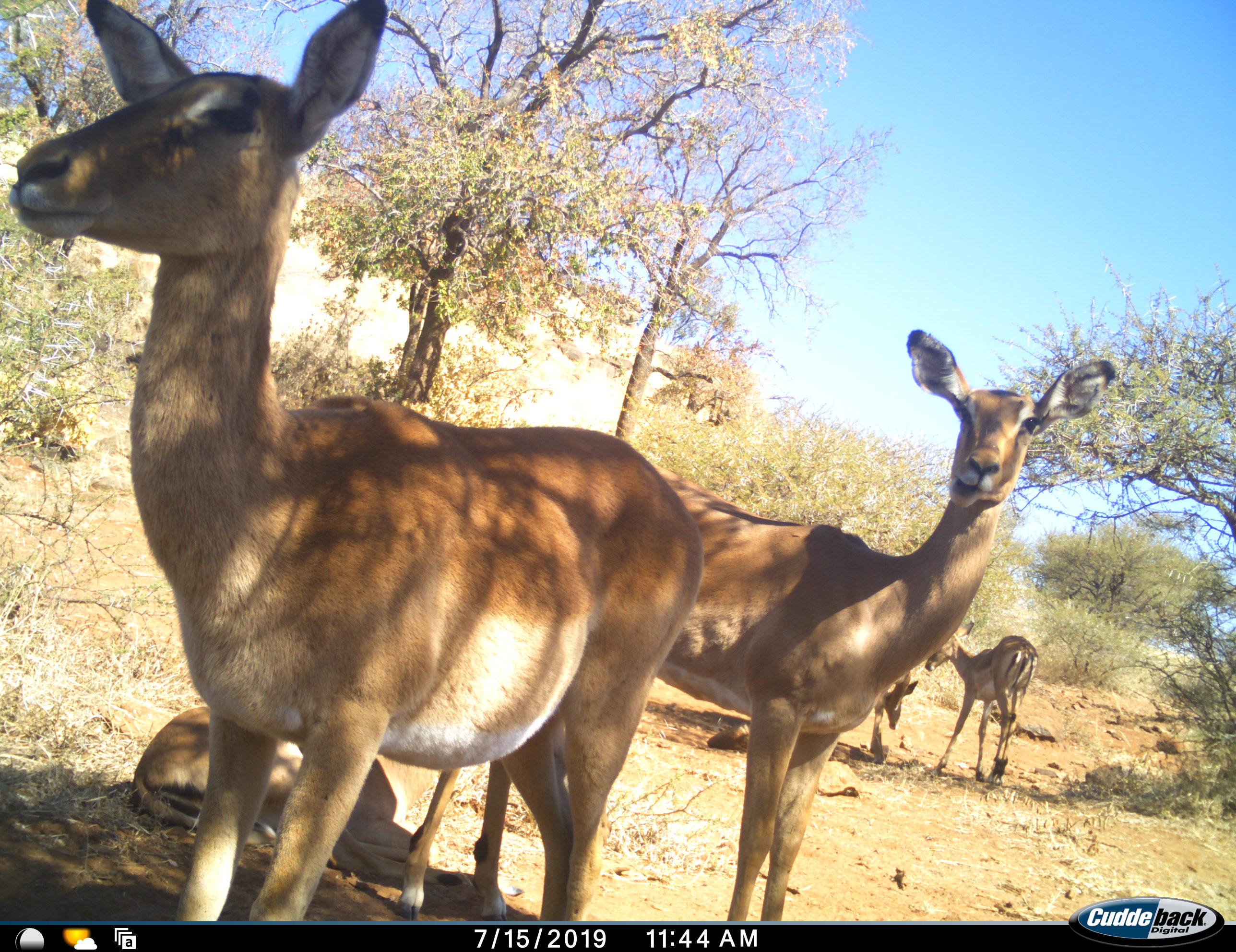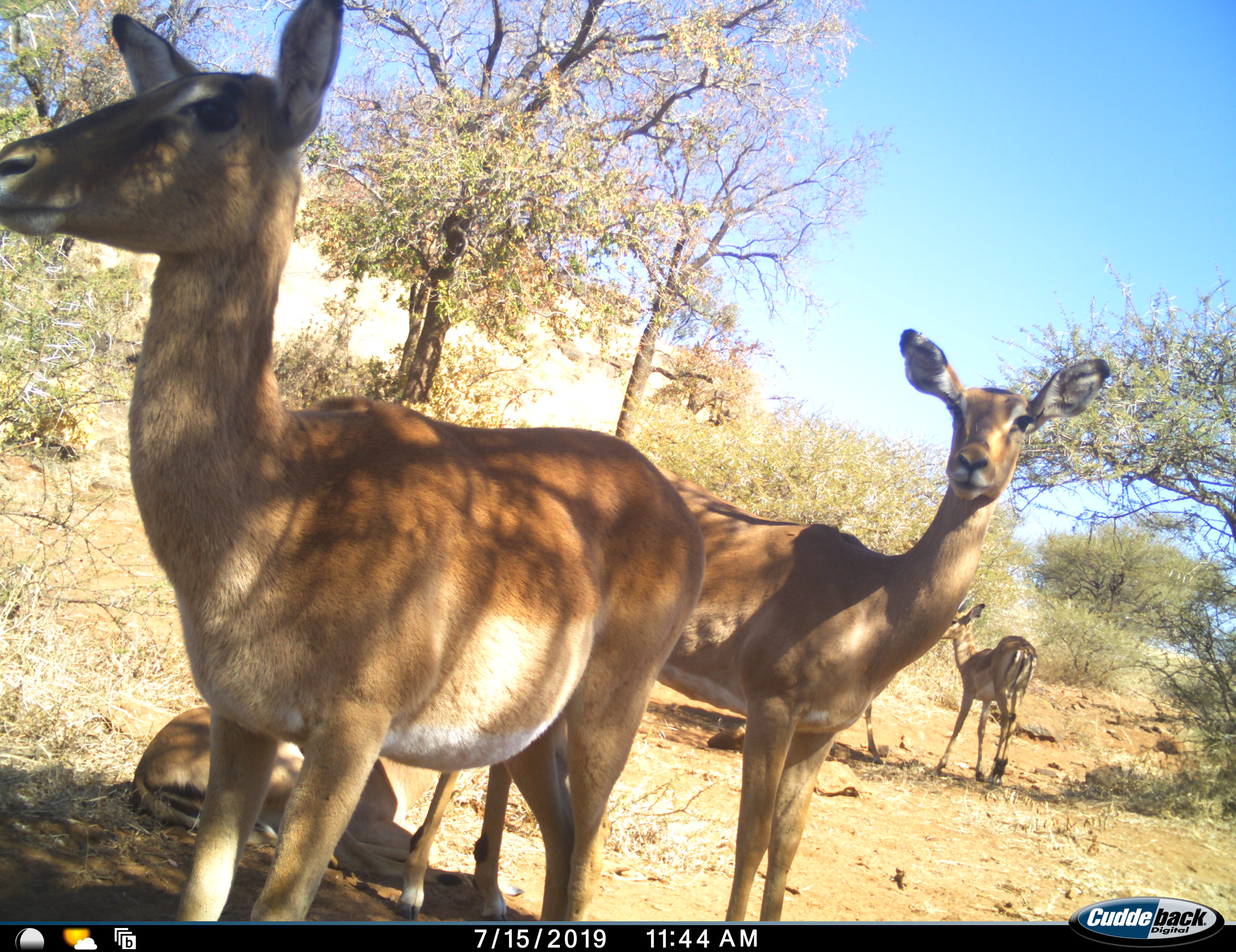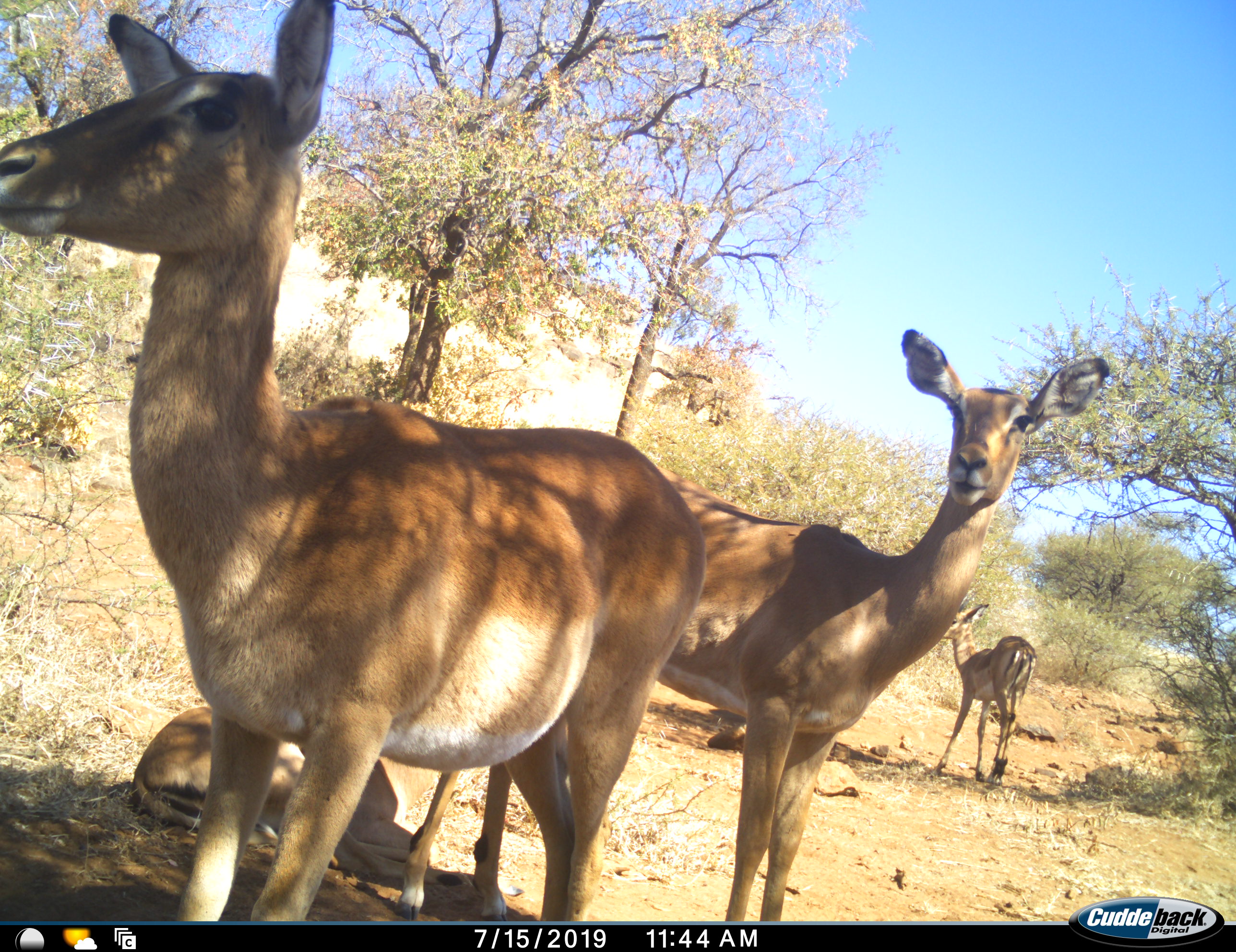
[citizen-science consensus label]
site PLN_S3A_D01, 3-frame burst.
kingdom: Animalia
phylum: Chordata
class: Mammalia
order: Artiodactyla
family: Bovidae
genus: Aepyceros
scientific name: Aepyceros melampus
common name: impala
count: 5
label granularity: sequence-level